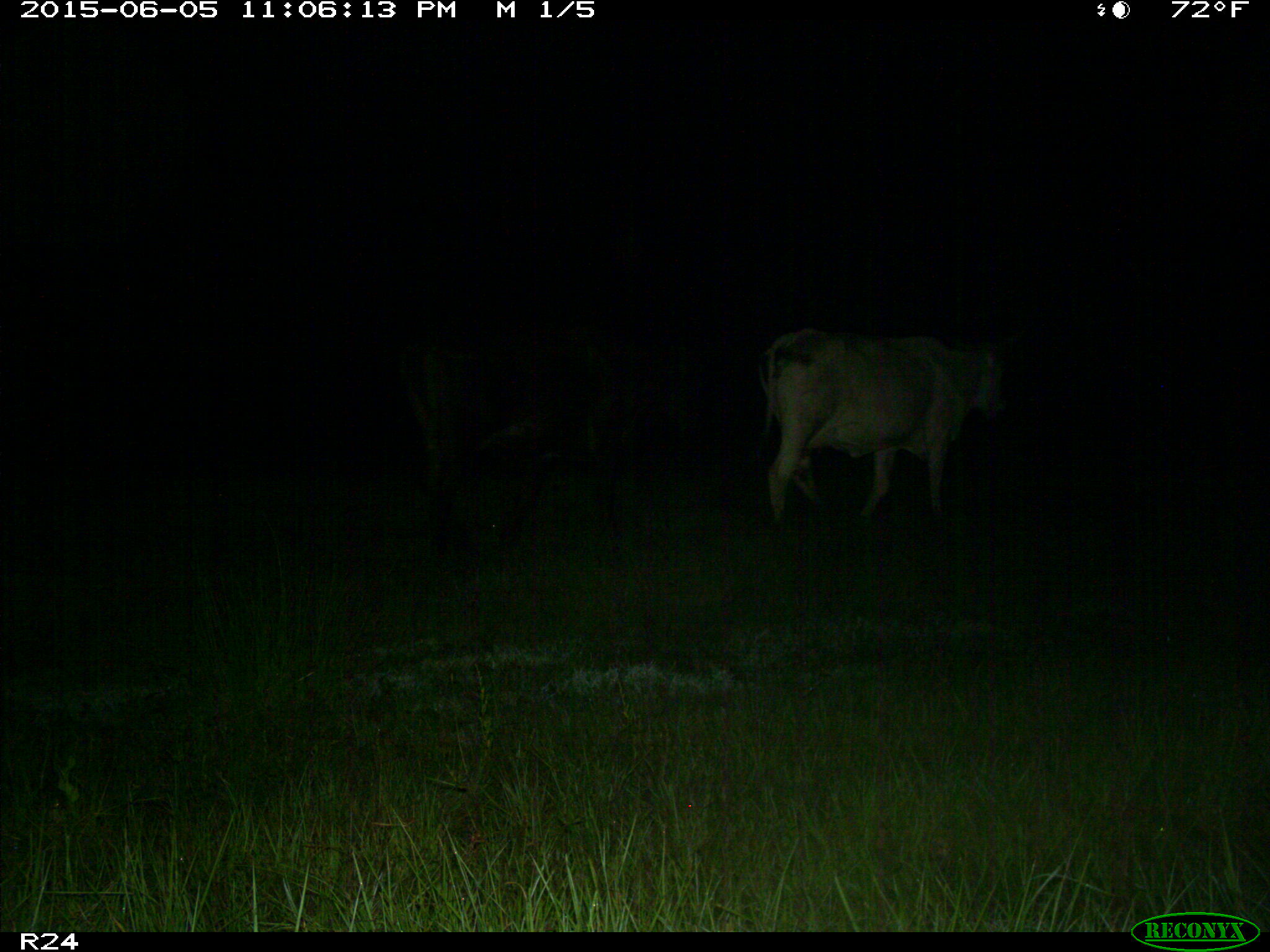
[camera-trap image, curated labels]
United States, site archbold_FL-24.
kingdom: Animalia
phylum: Chordata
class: Mammalia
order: Artiodactyla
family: Bovidae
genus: Bos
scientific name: Bos taurus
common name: domestic cow